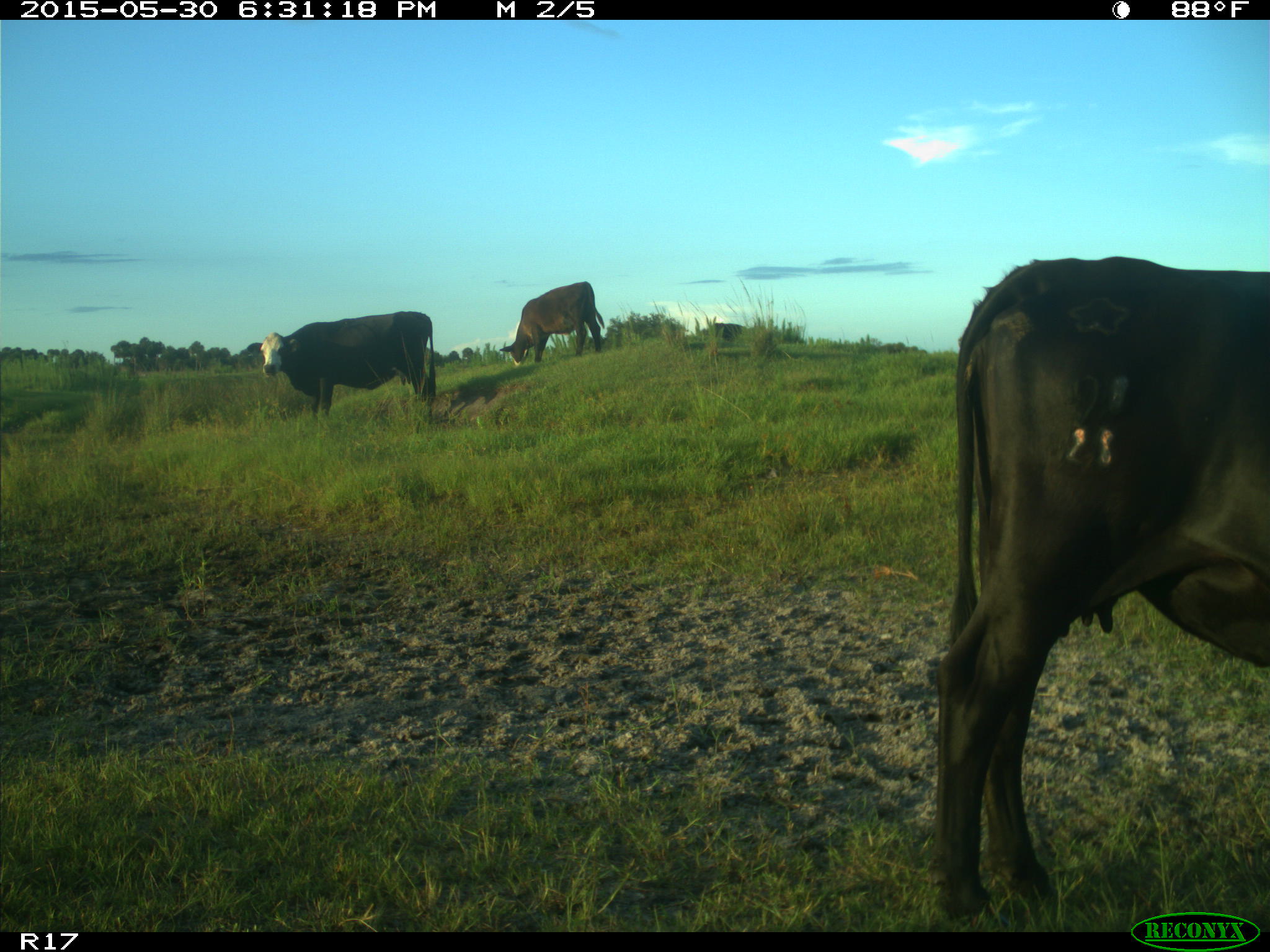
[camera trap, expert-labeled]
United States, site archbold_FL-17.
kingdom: Animalia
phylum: Chordata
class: Mammalia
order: Artiodactyla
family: Bovidae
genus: Bos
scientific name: Bos taurus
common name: domestic cow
Bos taurus (domestic cow).